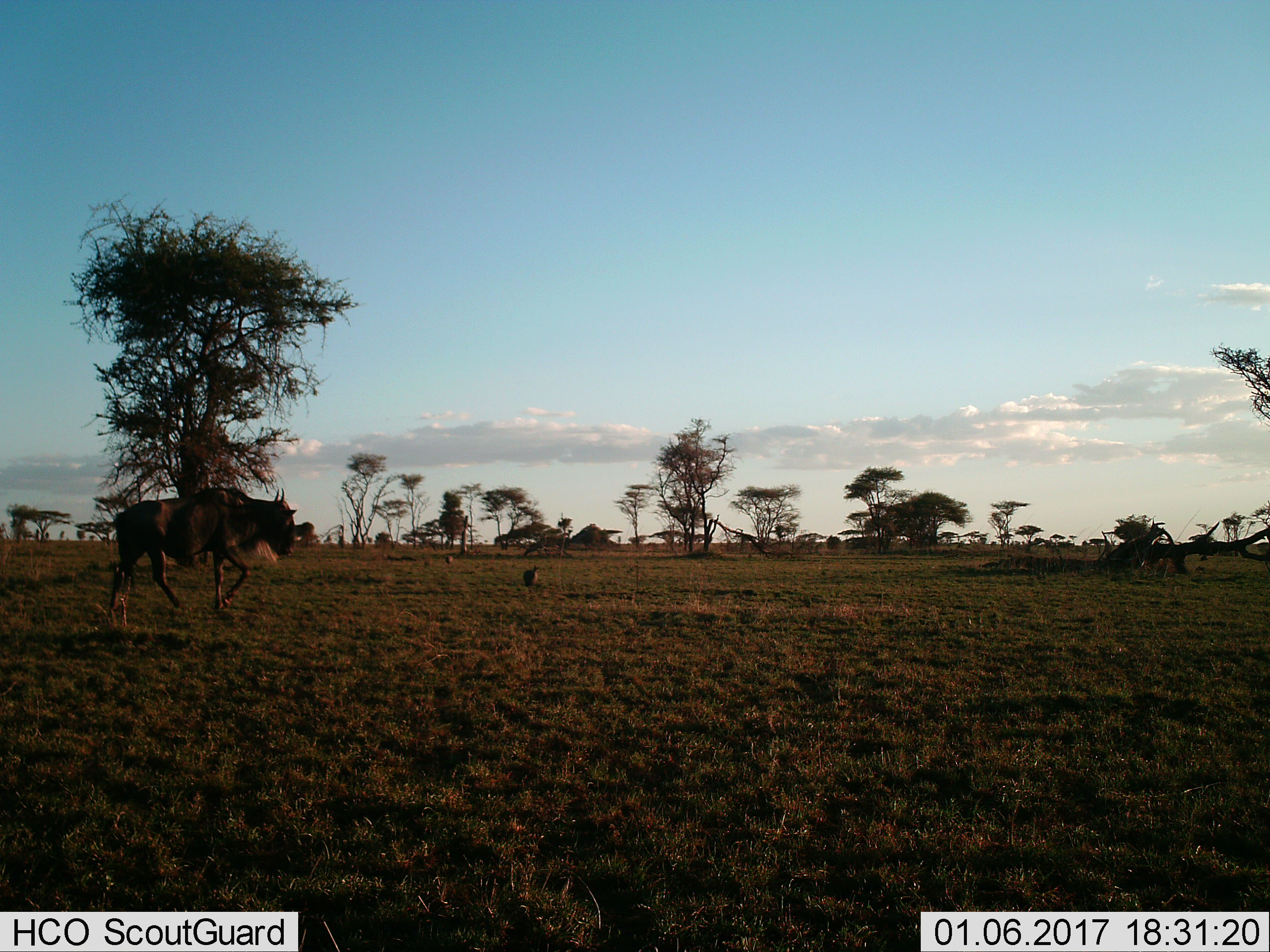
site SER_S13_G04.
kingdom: Animalia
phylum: Chordata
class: Mammalia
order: Artiodactyla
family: Bovidae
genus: Connochaetes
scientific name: Connochaetes taurinus taurinus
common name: blue wildebeest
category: wildebeestblue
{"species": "wildebeestblue (blue wildebeest) (Connochaetes taurinus taurinus)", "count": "1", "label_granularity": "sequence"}